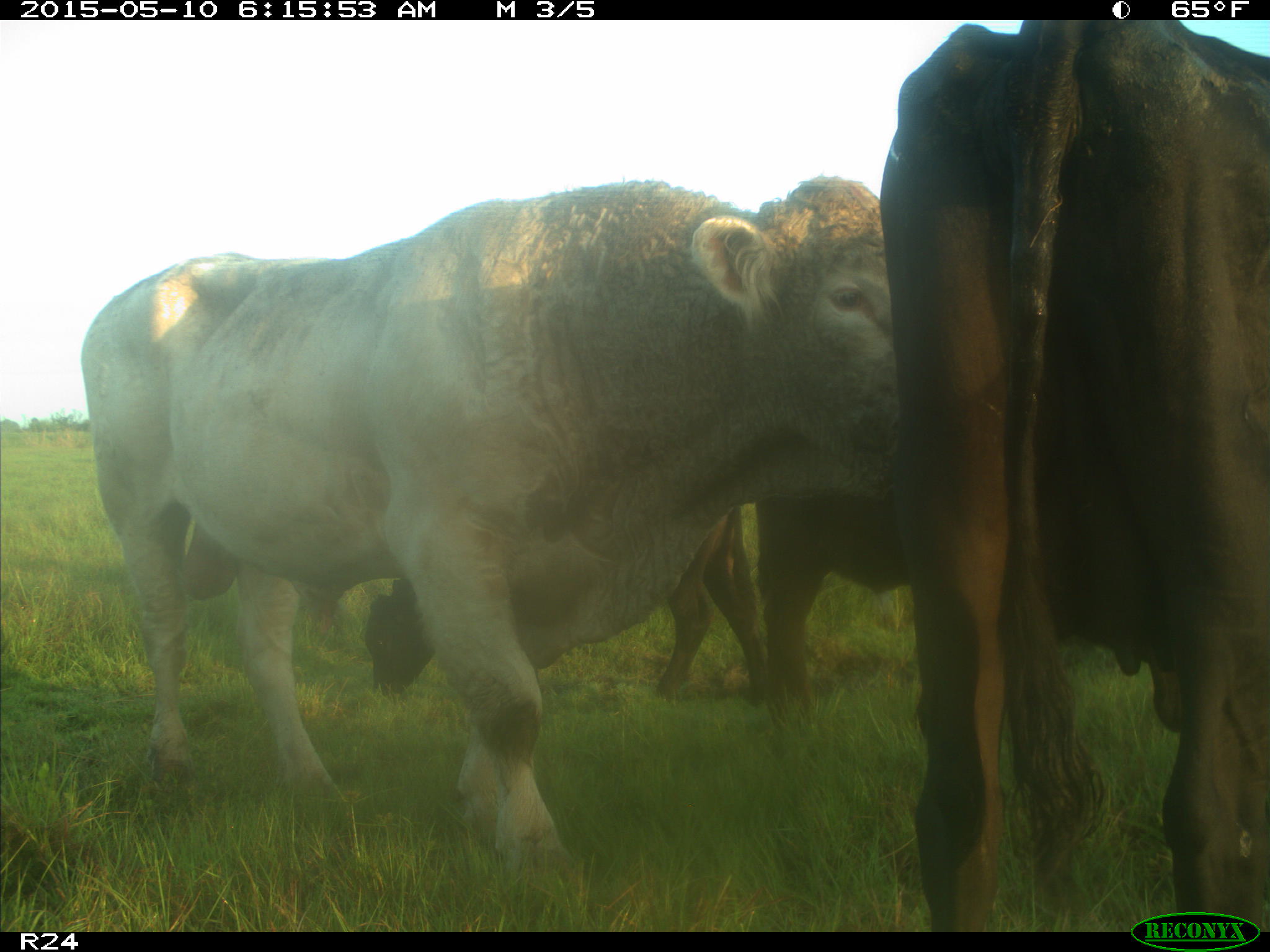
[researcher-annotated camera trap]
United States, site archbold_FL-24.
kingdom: Animalia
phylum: Chordata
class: Mammalia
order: Artiodactyla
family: Bovidae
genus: Bos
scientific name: Bos taurus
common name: domestic cow